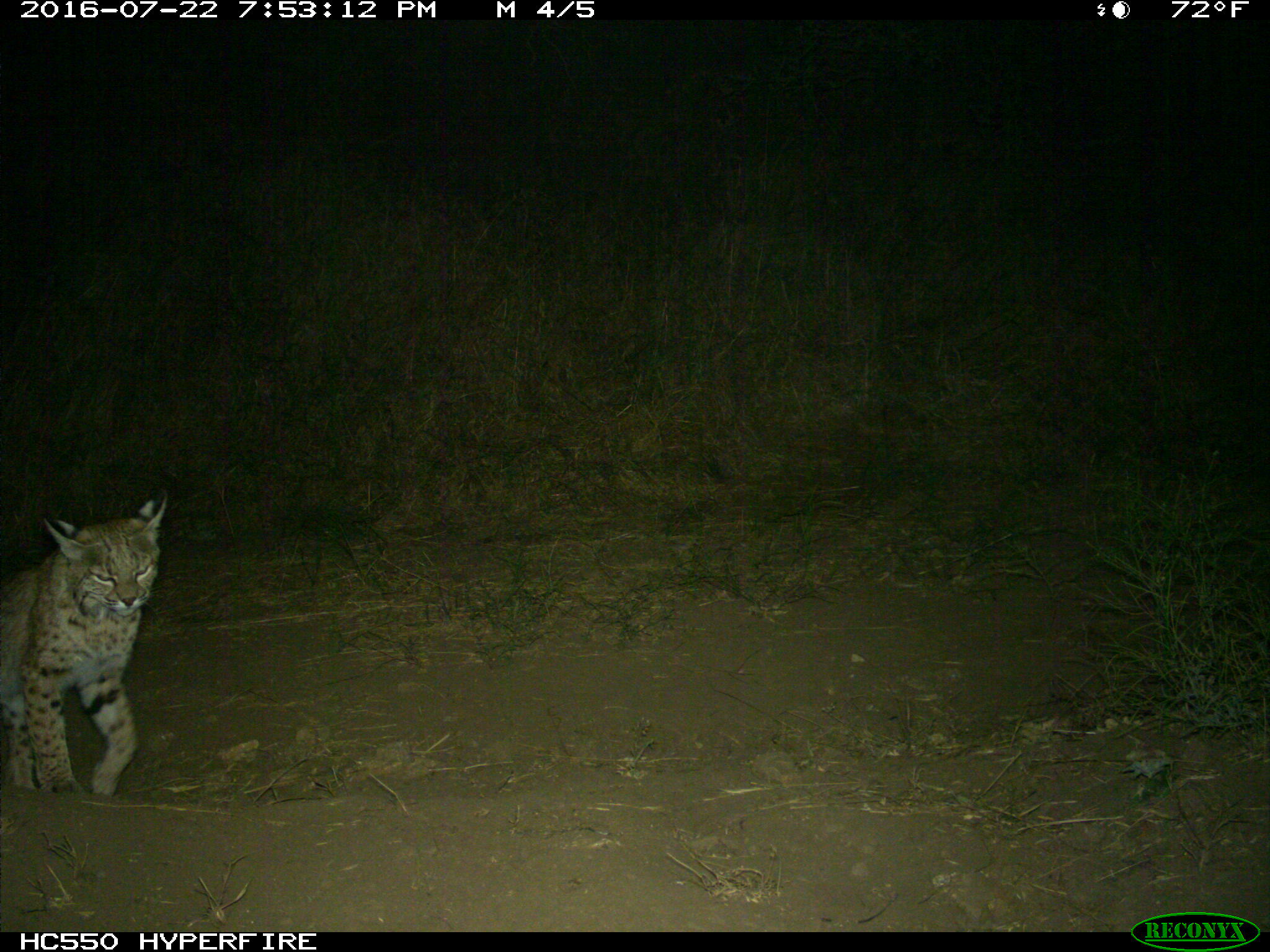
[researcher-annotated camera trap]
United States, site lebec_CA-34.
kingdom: Animalia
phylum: Chordata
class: Mammalia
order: Carnivora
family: Felidae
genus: Lynx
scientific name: Lynx rufus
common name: bobcat